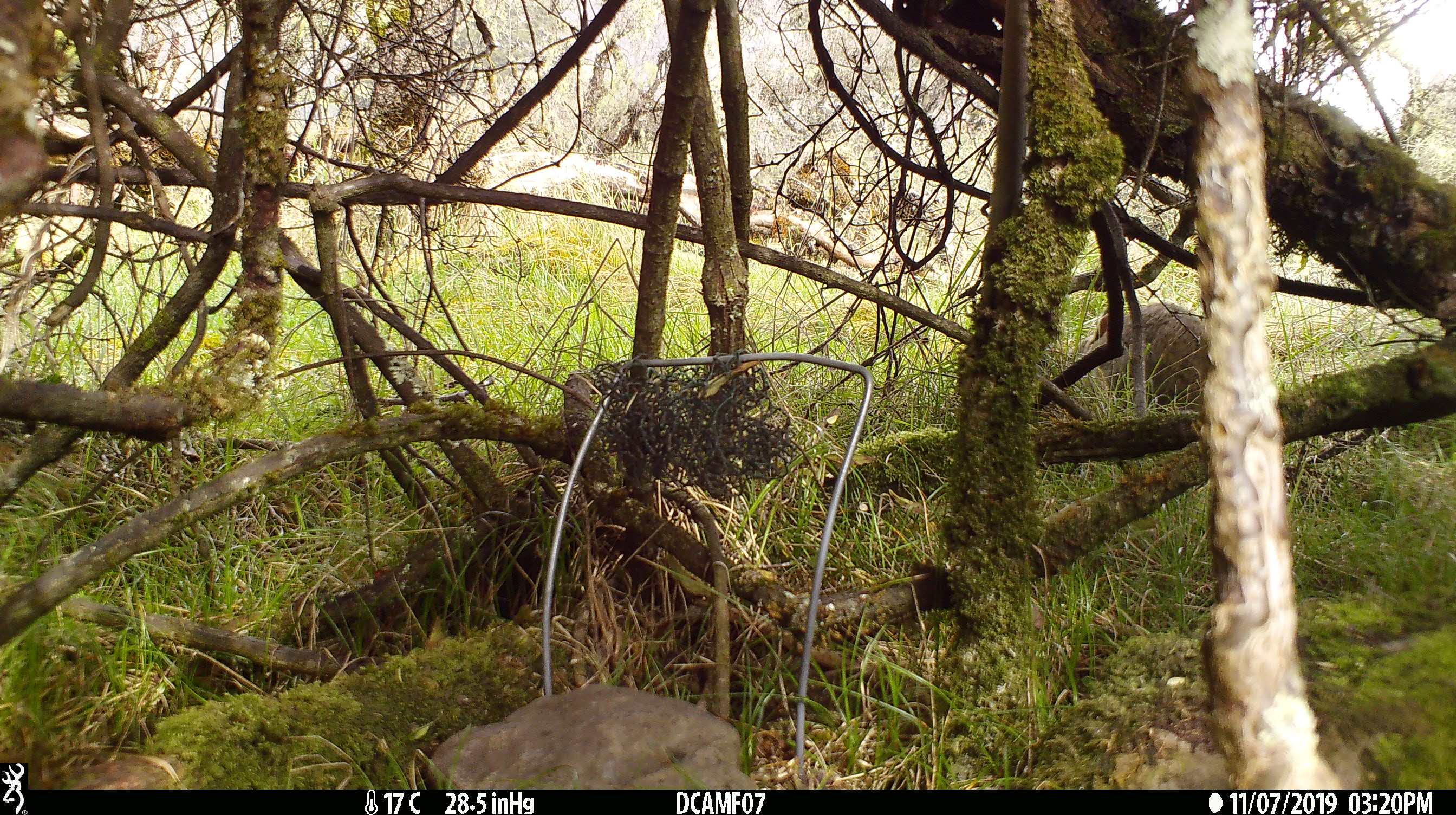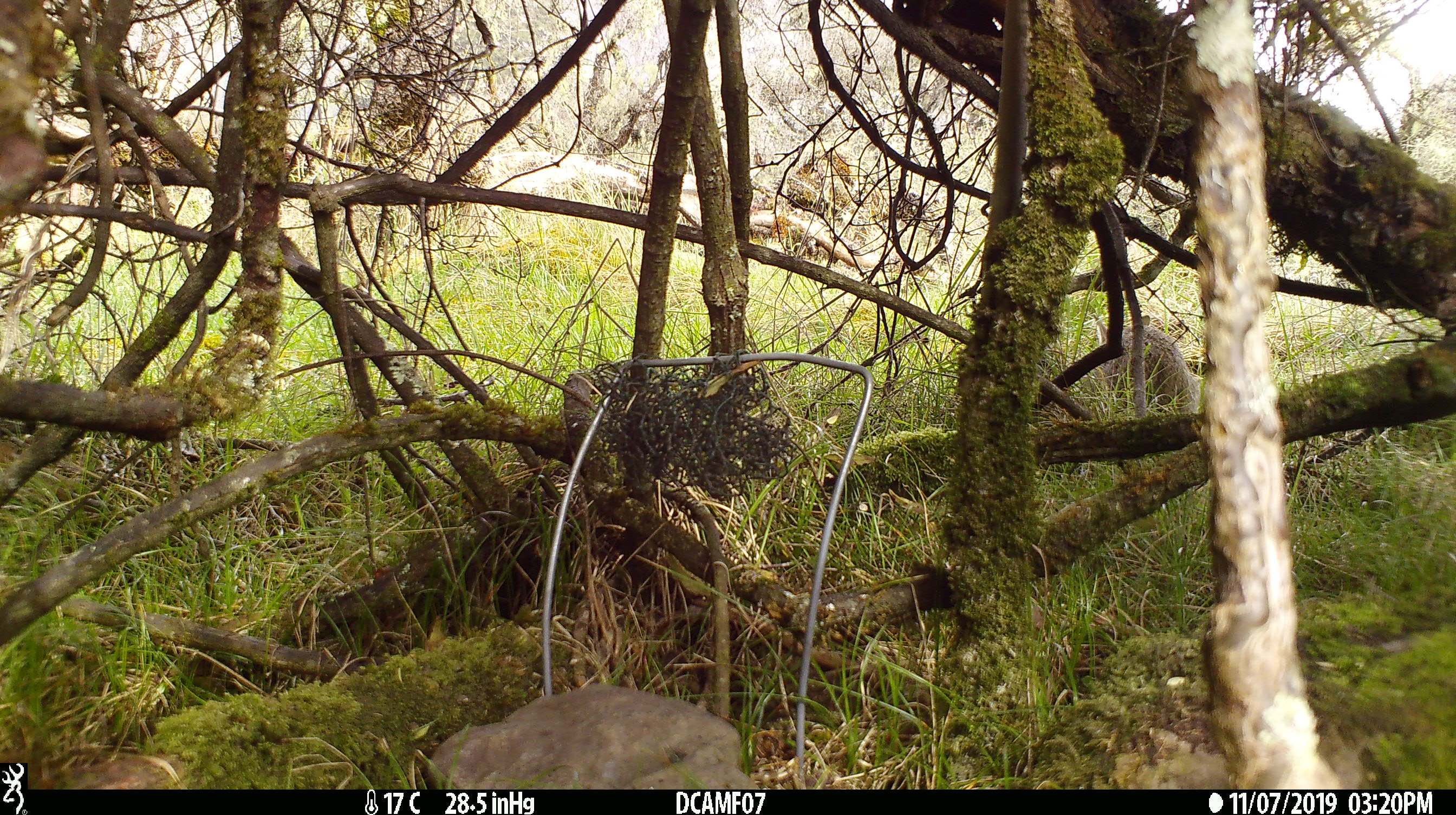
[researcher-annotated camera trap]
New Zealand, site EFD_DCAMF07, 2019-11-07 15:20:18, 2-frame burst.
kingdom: Animalia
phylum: Chordata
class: Mammalia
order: Lagomorpha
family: Leporidae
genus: Oryctolagus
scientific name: Oryctolagus cuniculus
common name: european rabbit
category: rabbit